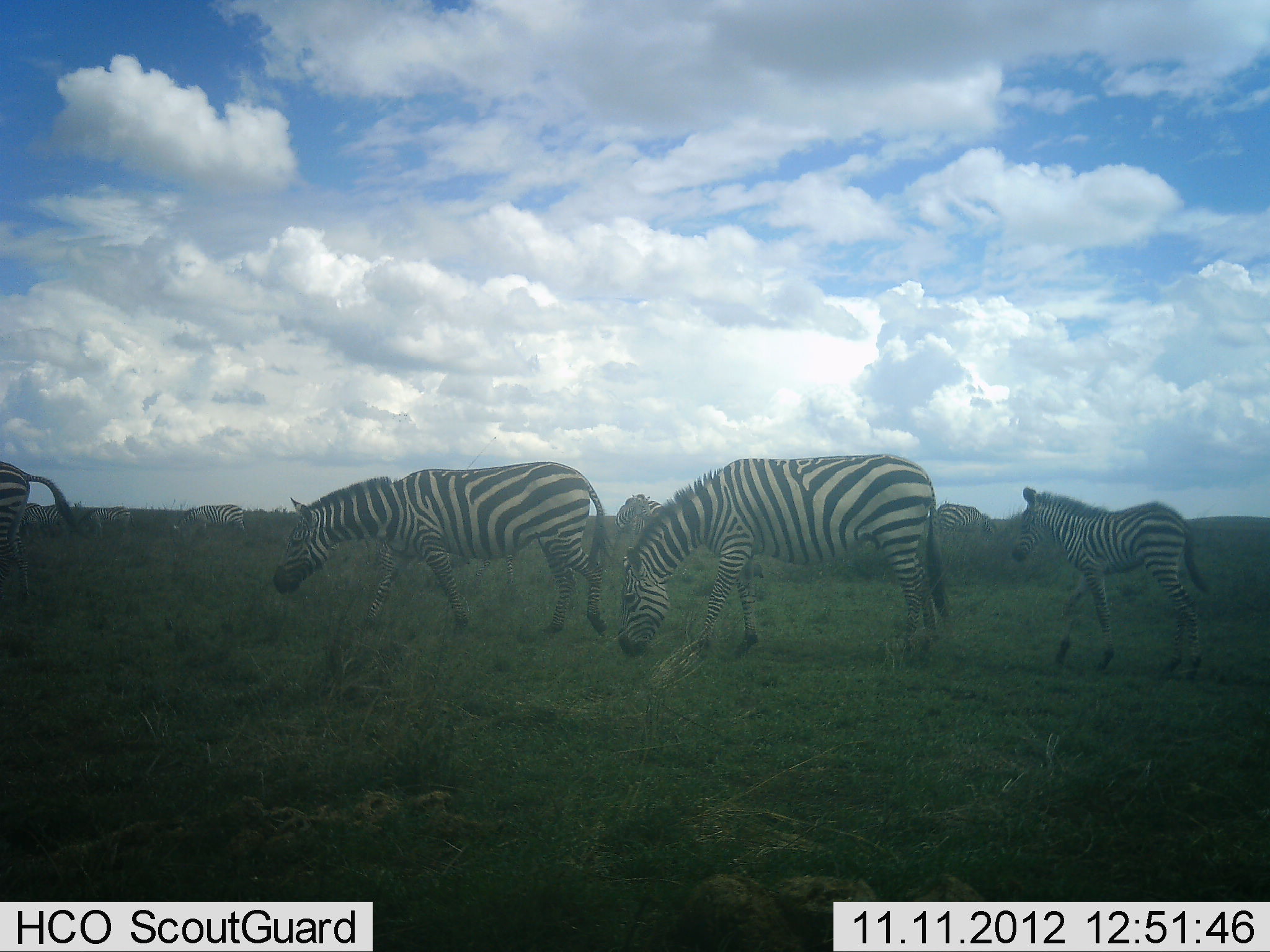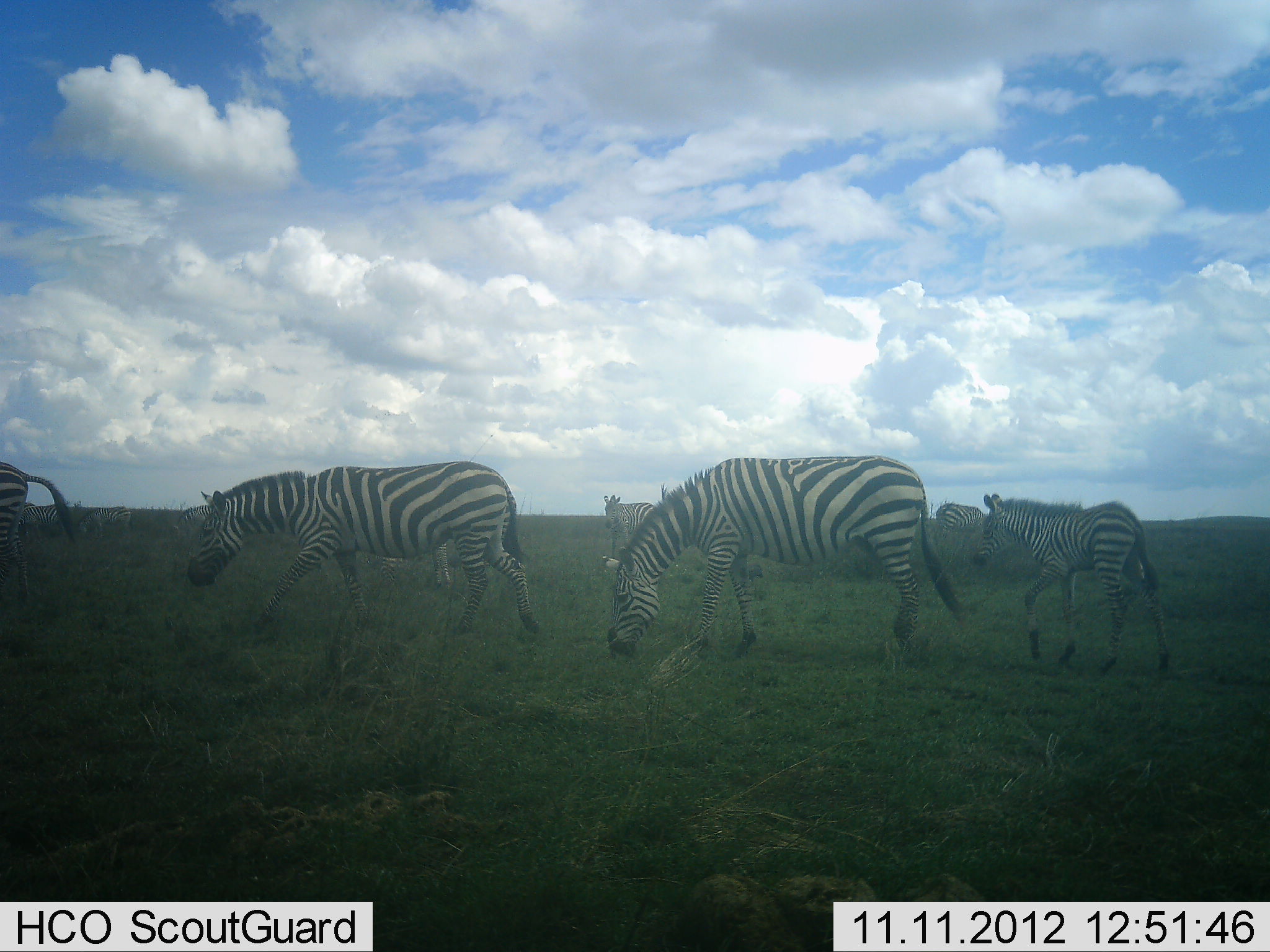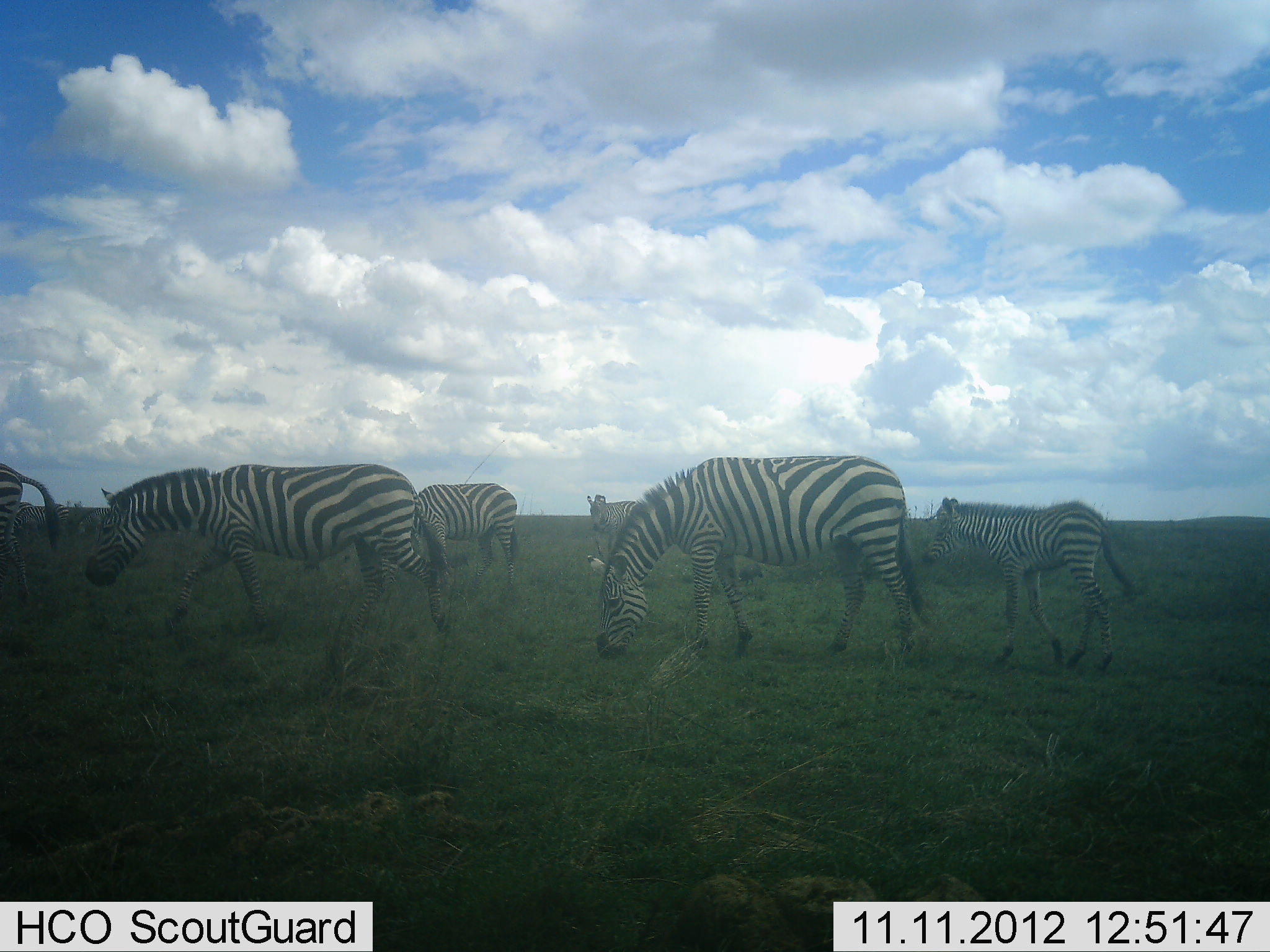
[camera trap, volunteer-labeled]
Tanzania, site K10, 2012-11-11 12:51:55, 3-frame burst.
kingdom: Animalia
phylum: Chordata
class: Mammalia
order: Perissodactyla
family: Equidae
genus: Equus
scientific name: Equus quagga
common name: plains zebra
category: zebra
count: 7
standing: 20%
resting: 10%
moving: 100%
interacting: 0%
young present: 70%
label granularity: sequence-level